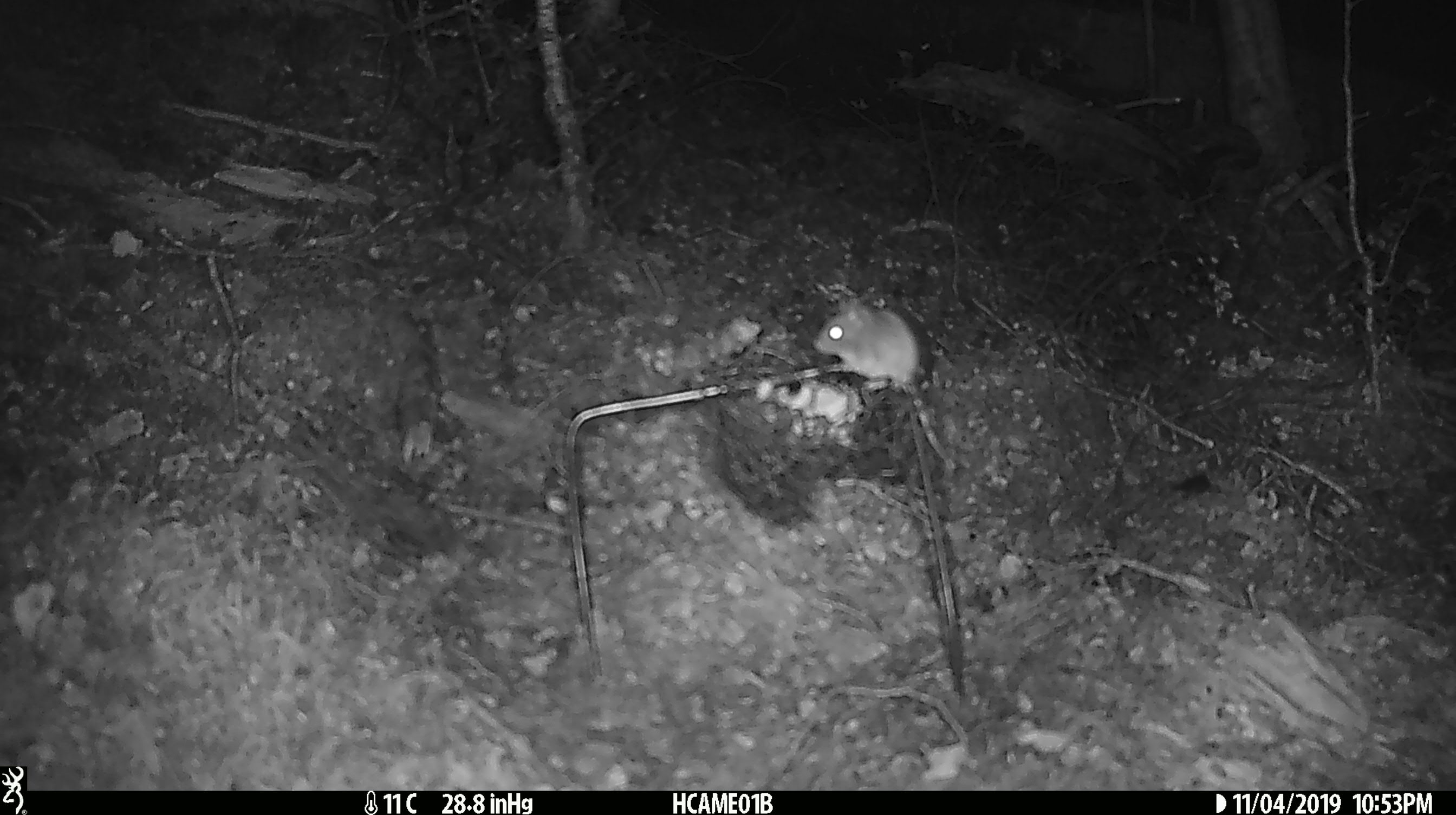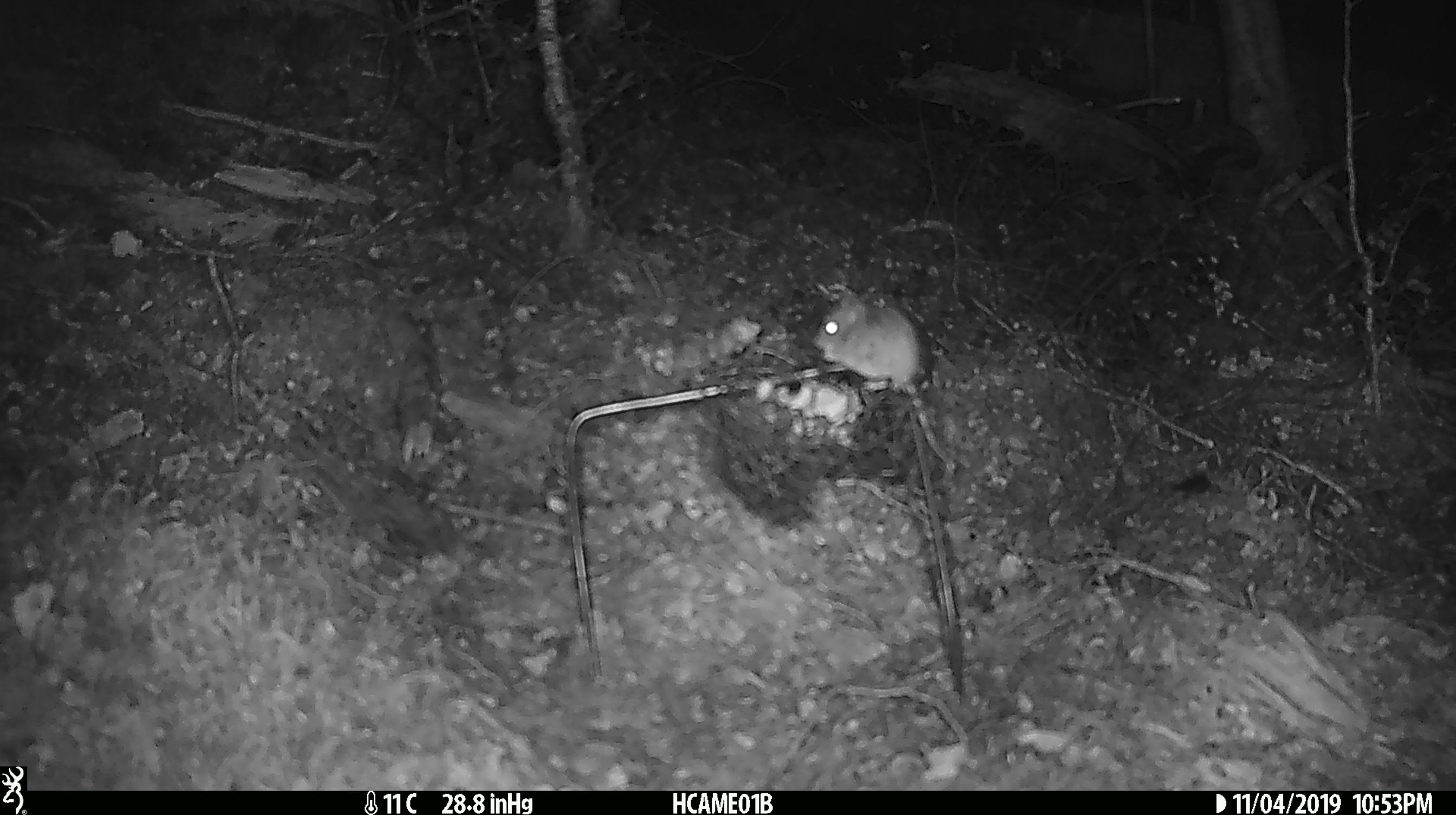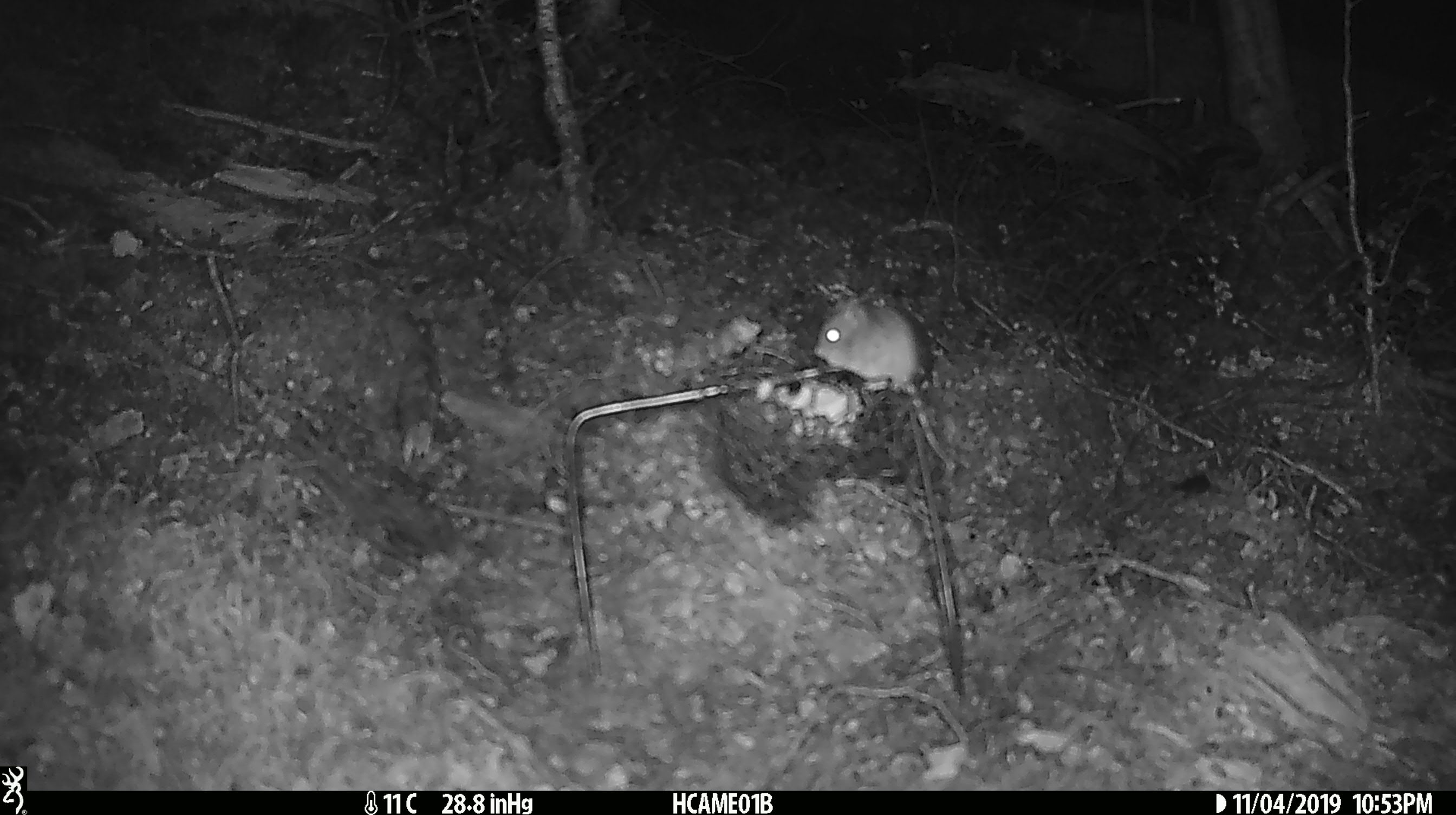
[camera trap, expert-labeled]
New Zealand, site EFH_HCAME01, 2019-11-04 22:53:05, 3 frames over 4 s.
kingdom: Animalia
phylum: Chordata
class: Mammalia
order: Rodentia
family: Muridae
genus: Mus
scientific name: Mus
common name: mouse